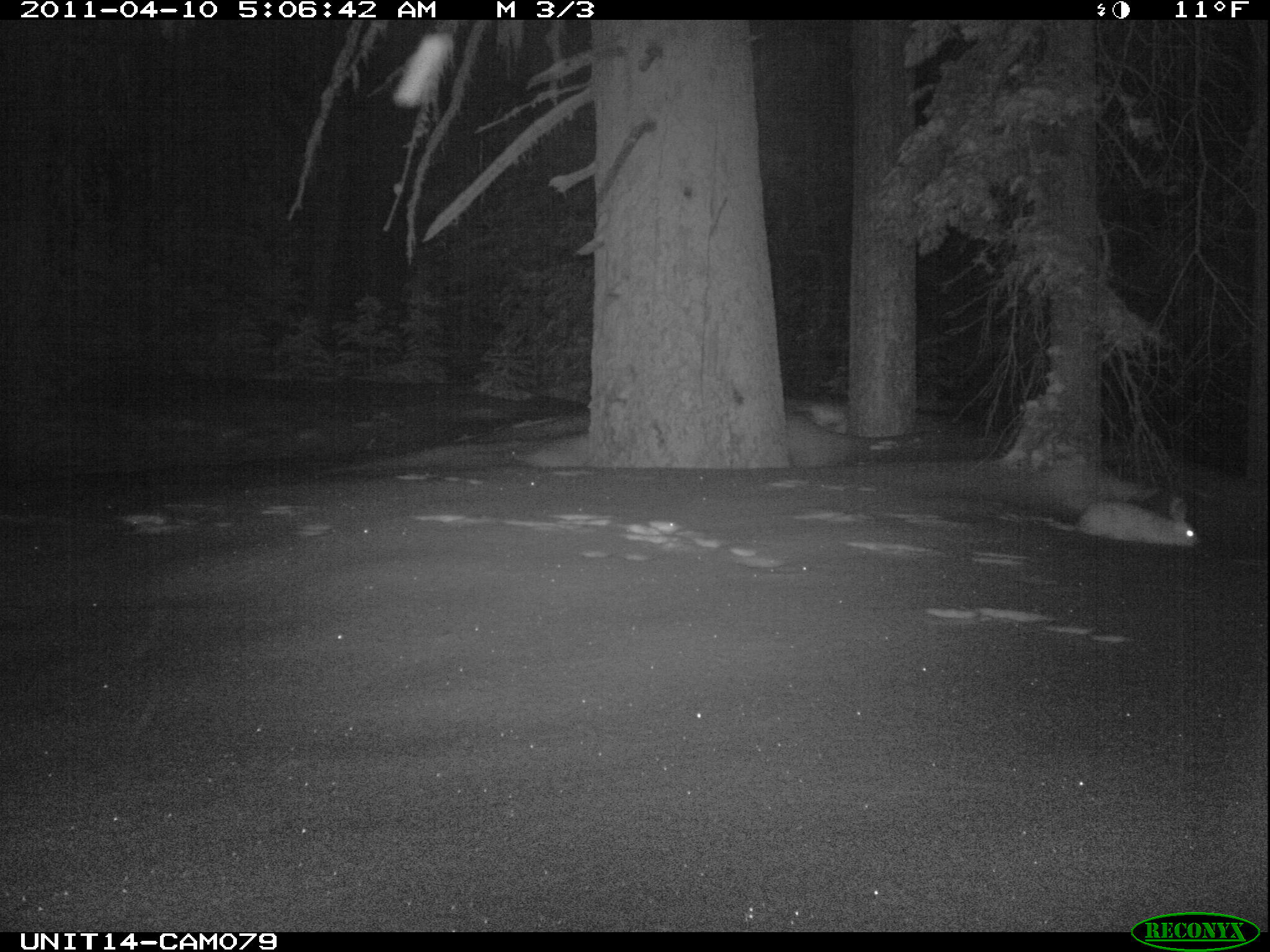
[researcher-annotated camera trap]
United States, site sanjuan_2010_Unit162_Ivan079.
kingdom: Animalia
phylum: Chordata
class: Mammalia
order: Lagomorpha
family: Leporidae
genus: Lepus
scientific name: Lepus americanus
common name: snowshoe hare